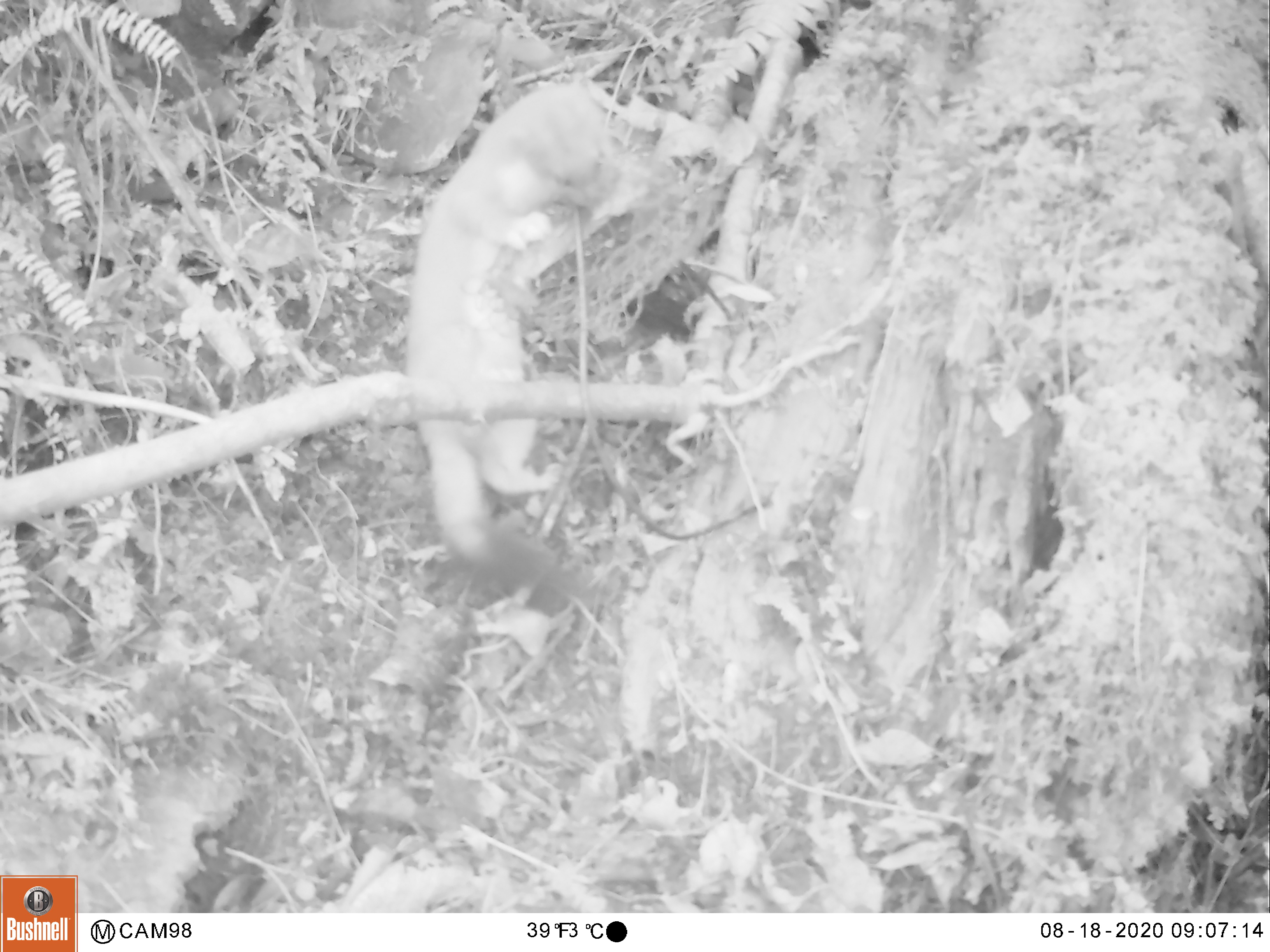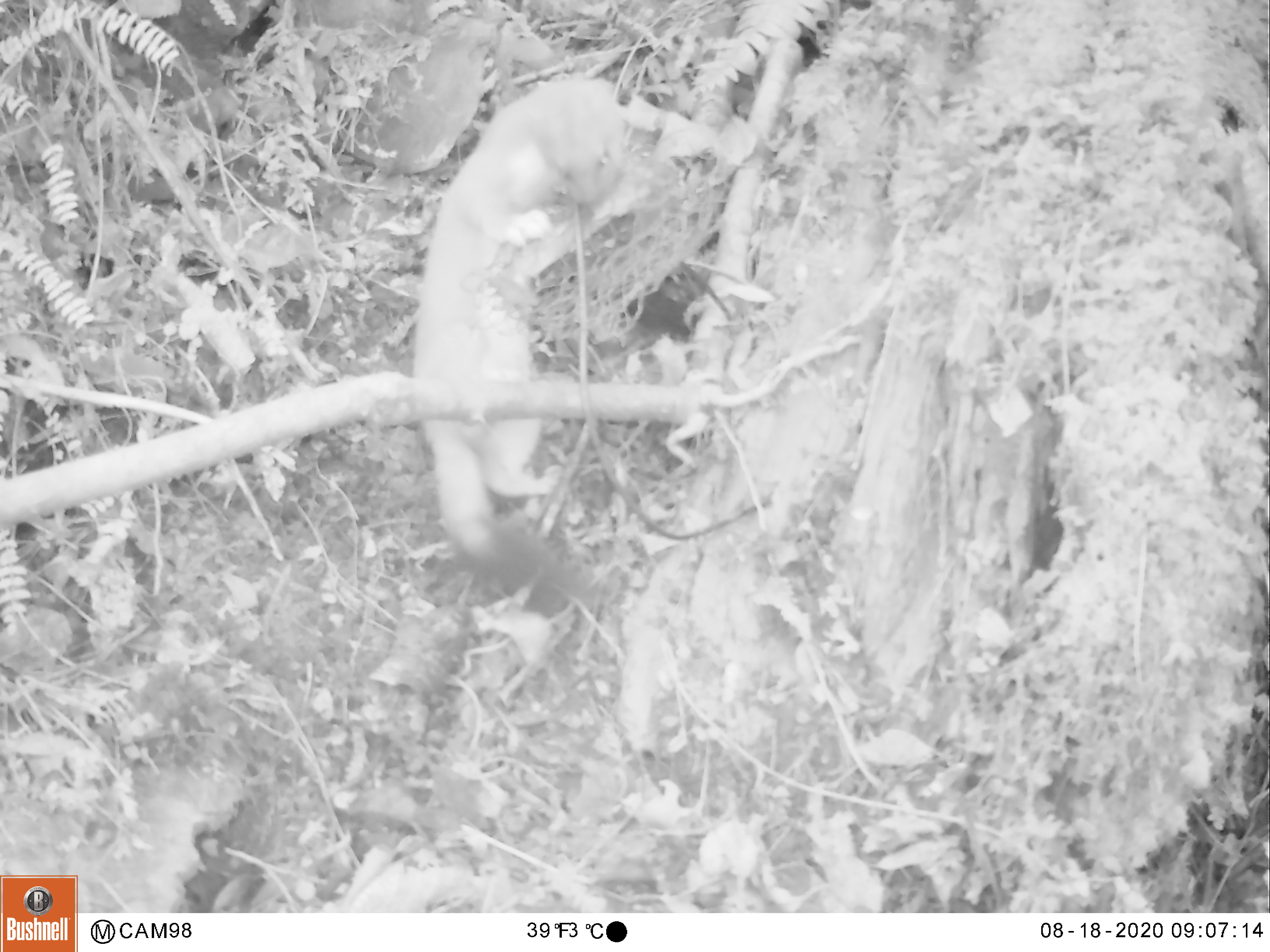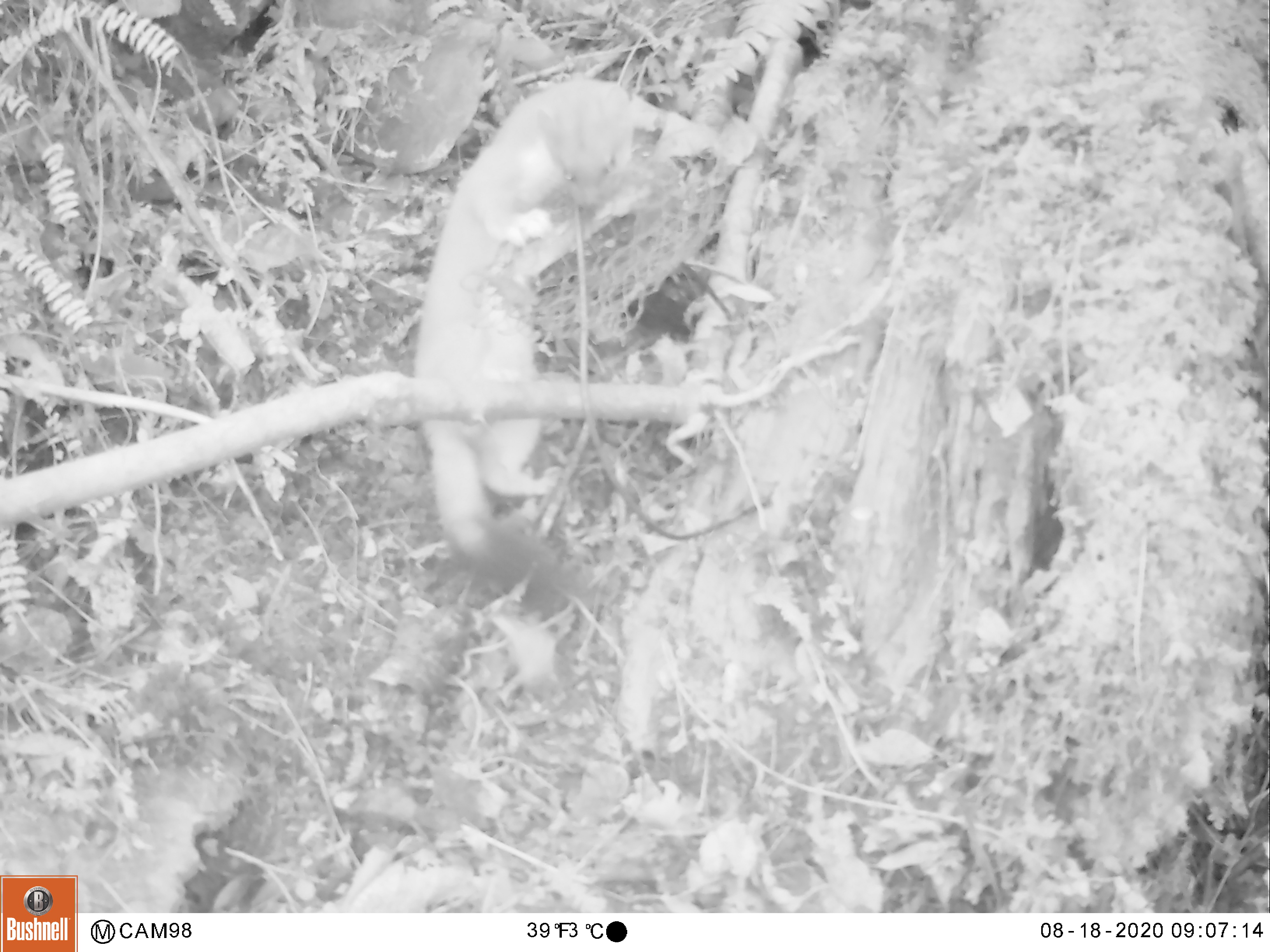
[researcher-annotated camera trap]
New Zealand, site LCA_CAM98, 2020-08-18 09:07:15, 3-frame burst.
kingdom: Animalia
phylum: Chordata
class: Mammalia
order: Carnivora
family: Mustelidae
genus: Mustela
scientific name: Mustela erminea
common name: stoat